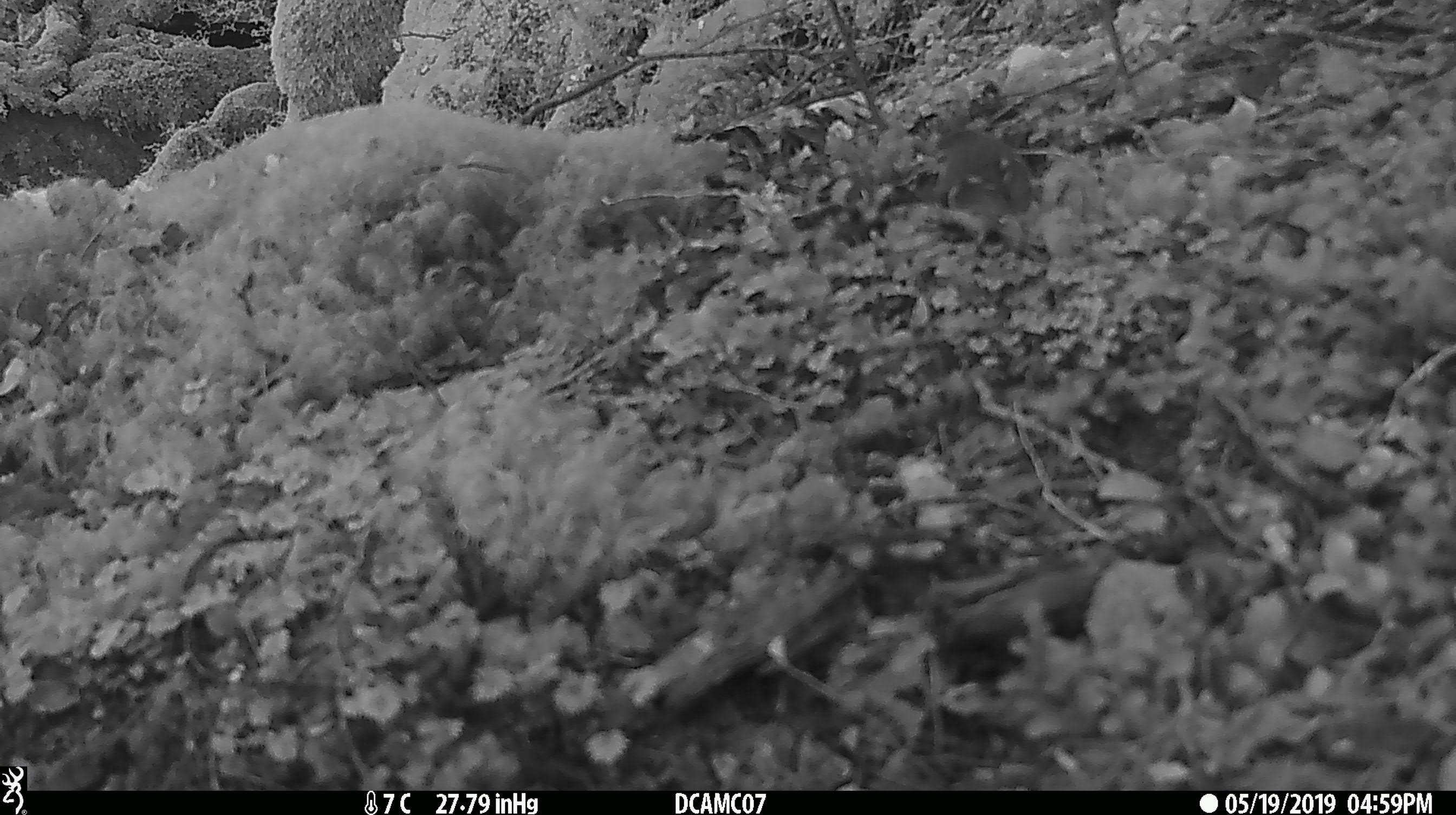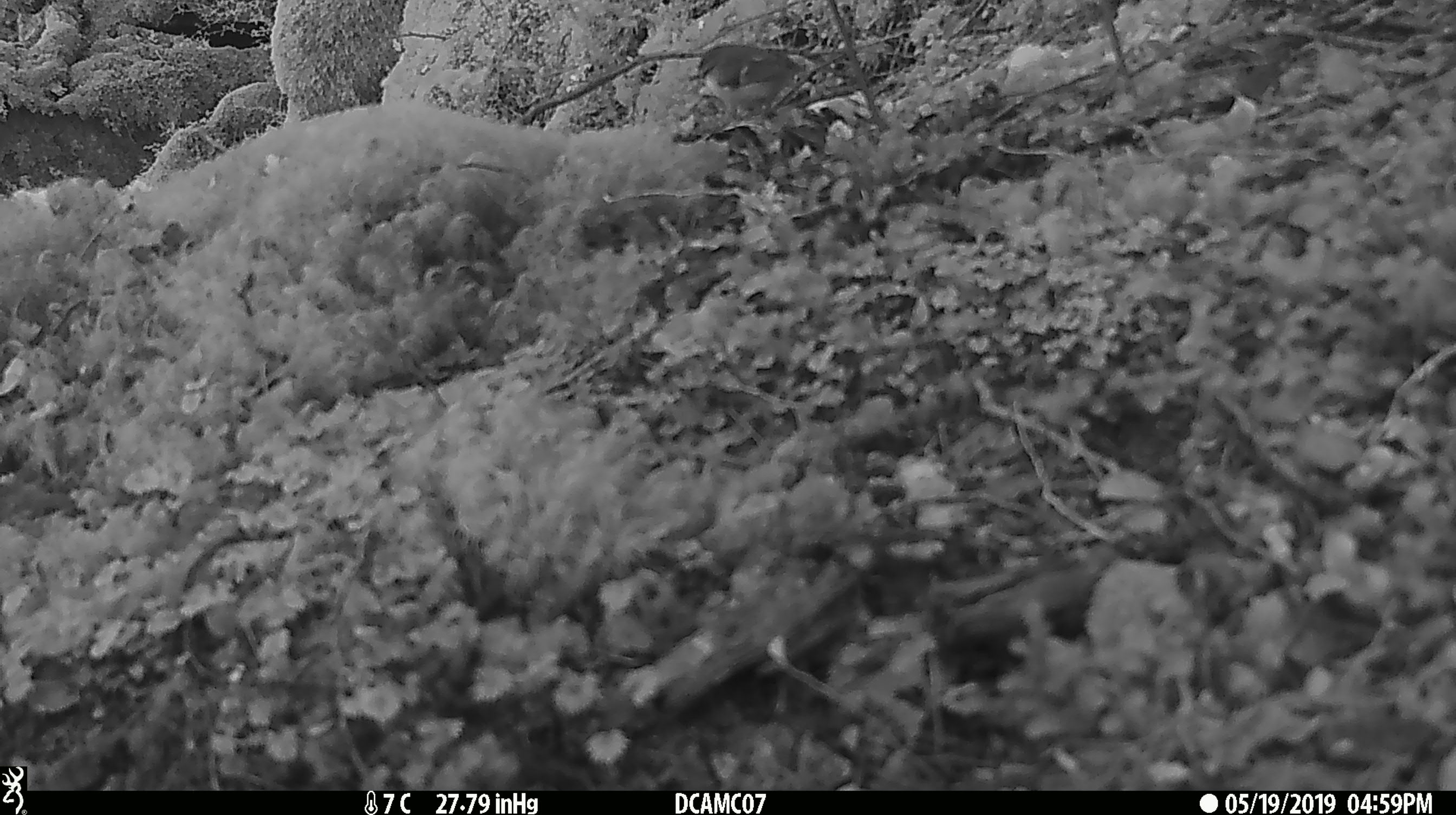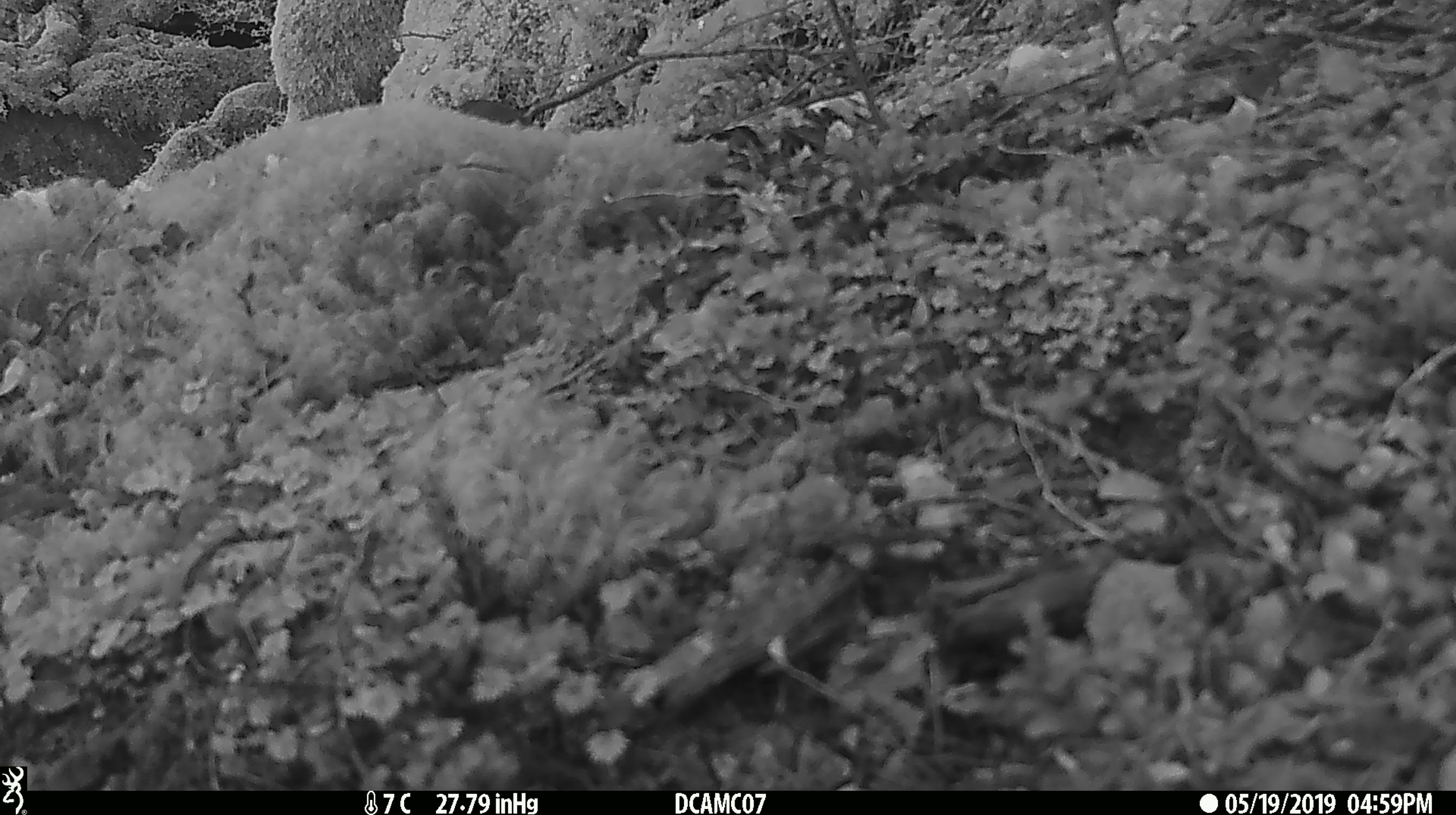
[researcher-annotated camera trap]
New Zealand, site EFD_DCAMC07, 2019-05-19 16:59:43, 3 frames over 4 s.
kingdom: Animalia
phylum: Chordata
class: Aves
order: Passeriformes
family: Acanthisittidae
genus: Acanthisitta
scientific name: Acanthisitta chloris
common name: rifleman